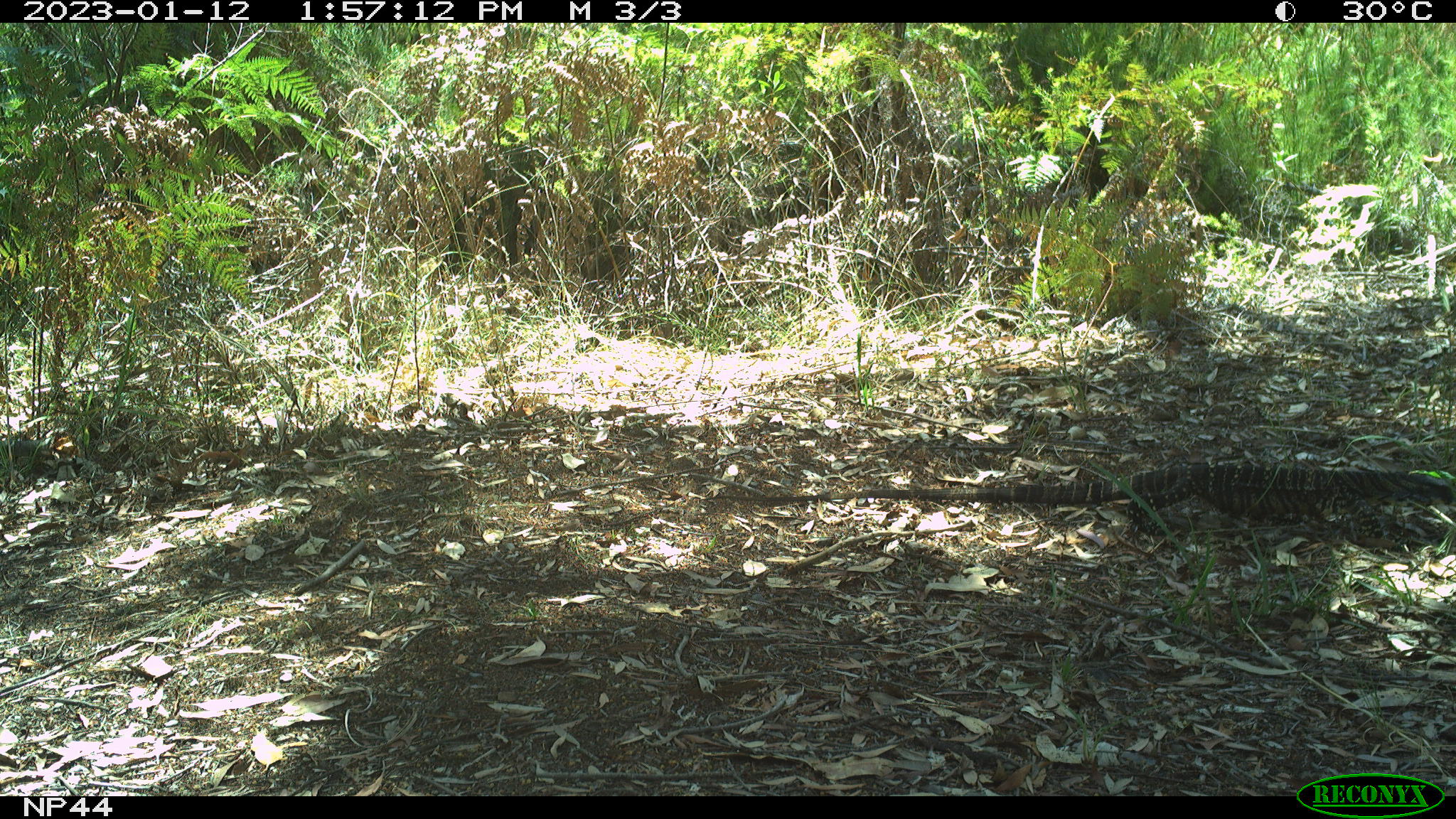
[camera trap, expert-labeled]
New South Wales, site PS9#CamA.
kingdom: Animalia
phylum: Chordata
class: Reptilia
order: Squamata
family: Varanidae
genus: Varanus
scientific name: Varanus varius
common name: lace monitor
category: goanna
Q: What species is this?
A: Goanna (lace monitor) (Varanus varius).